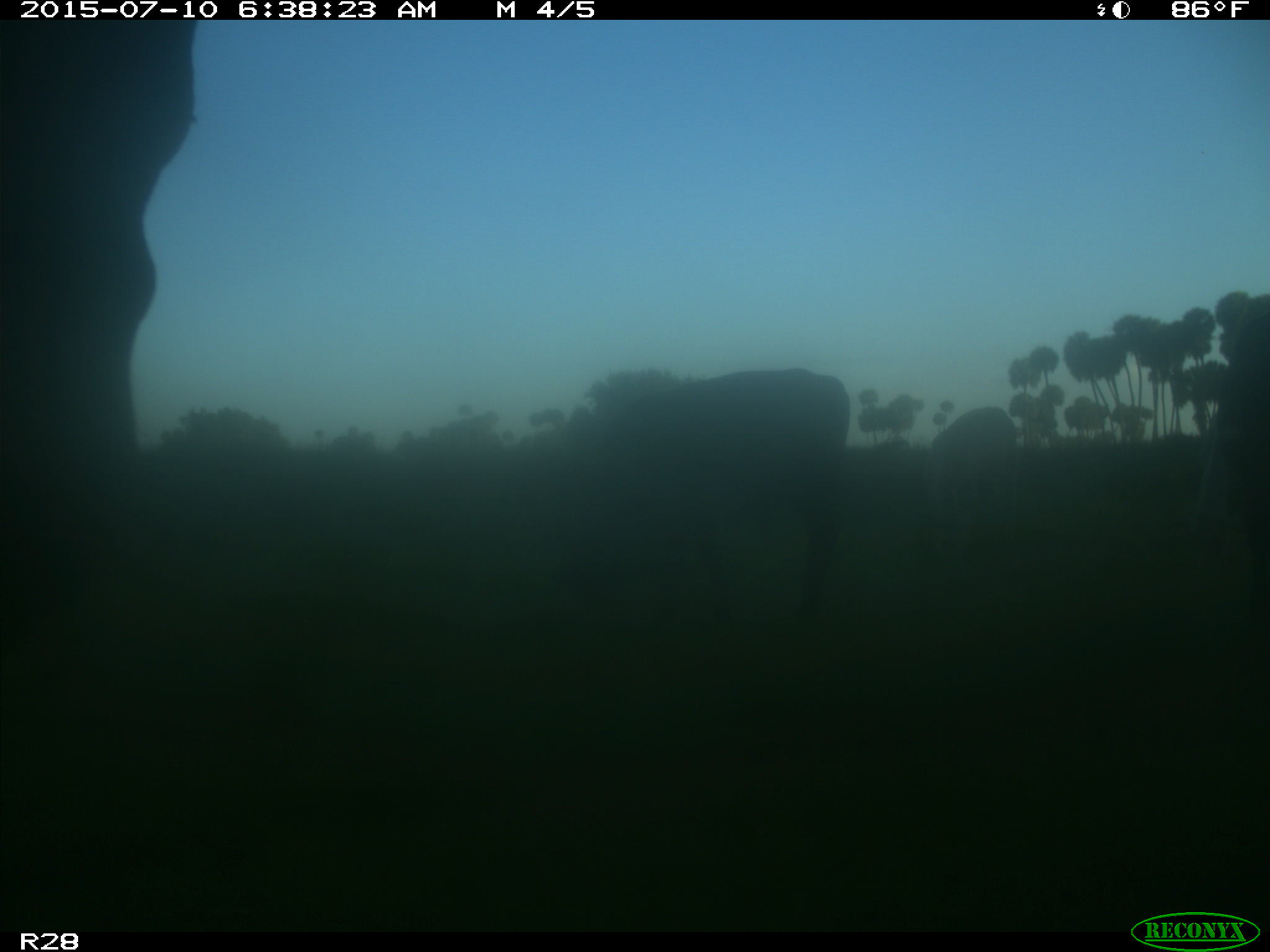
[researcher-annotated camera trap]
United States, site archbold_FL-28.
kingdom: Animalia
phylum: Chordata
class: Mammalia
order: Artiodactyla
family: Bovidae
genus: Bos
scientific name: Bos taurus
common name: domestic cow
Bos taurus (domestic cow).